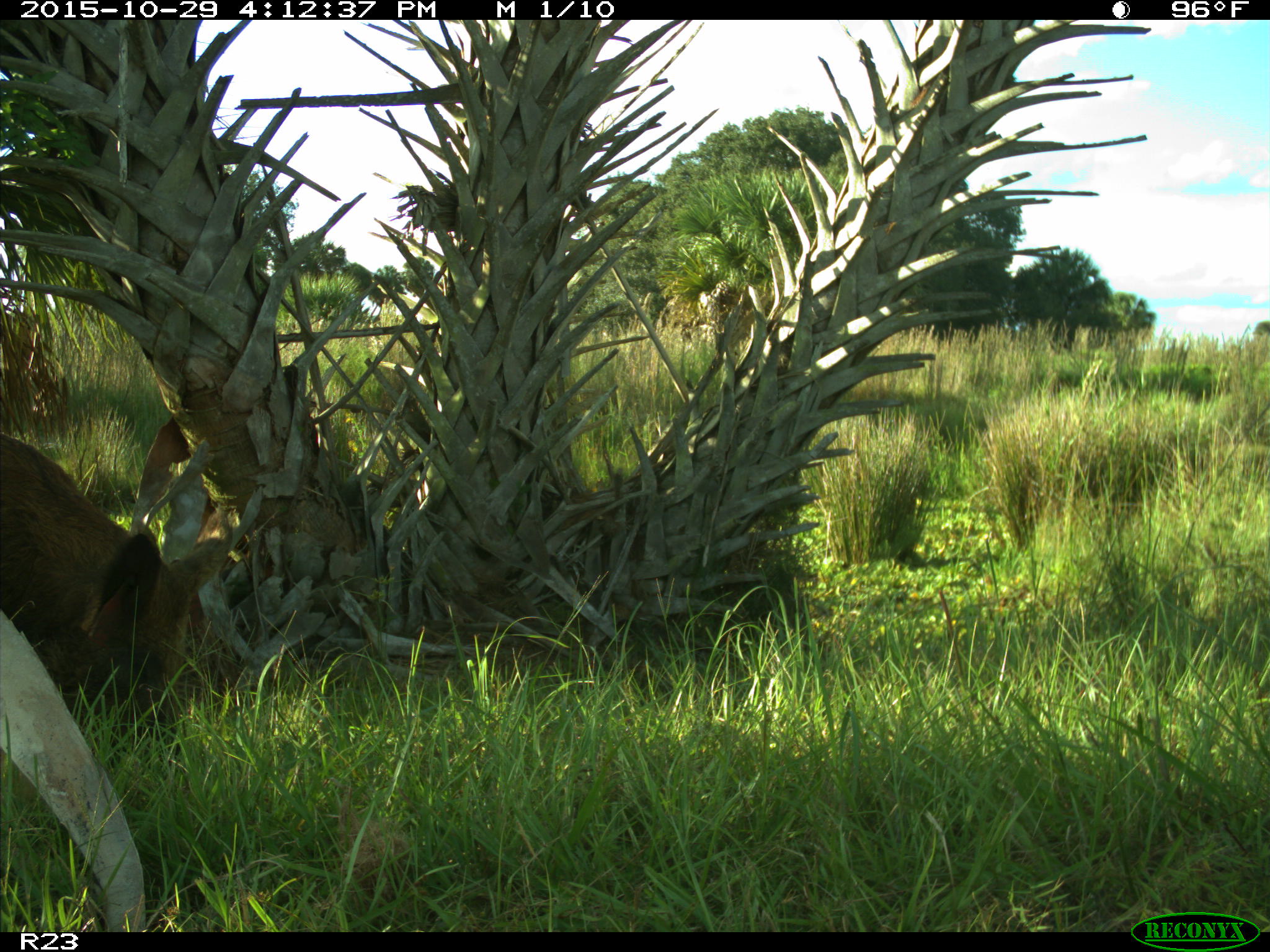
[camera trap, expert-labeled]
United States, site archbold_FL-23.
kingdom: Animalia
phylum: Chordata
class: Mammalia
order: Artiodactyla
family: Suidae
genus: Sus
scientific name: Sus scrofa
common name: wild boar